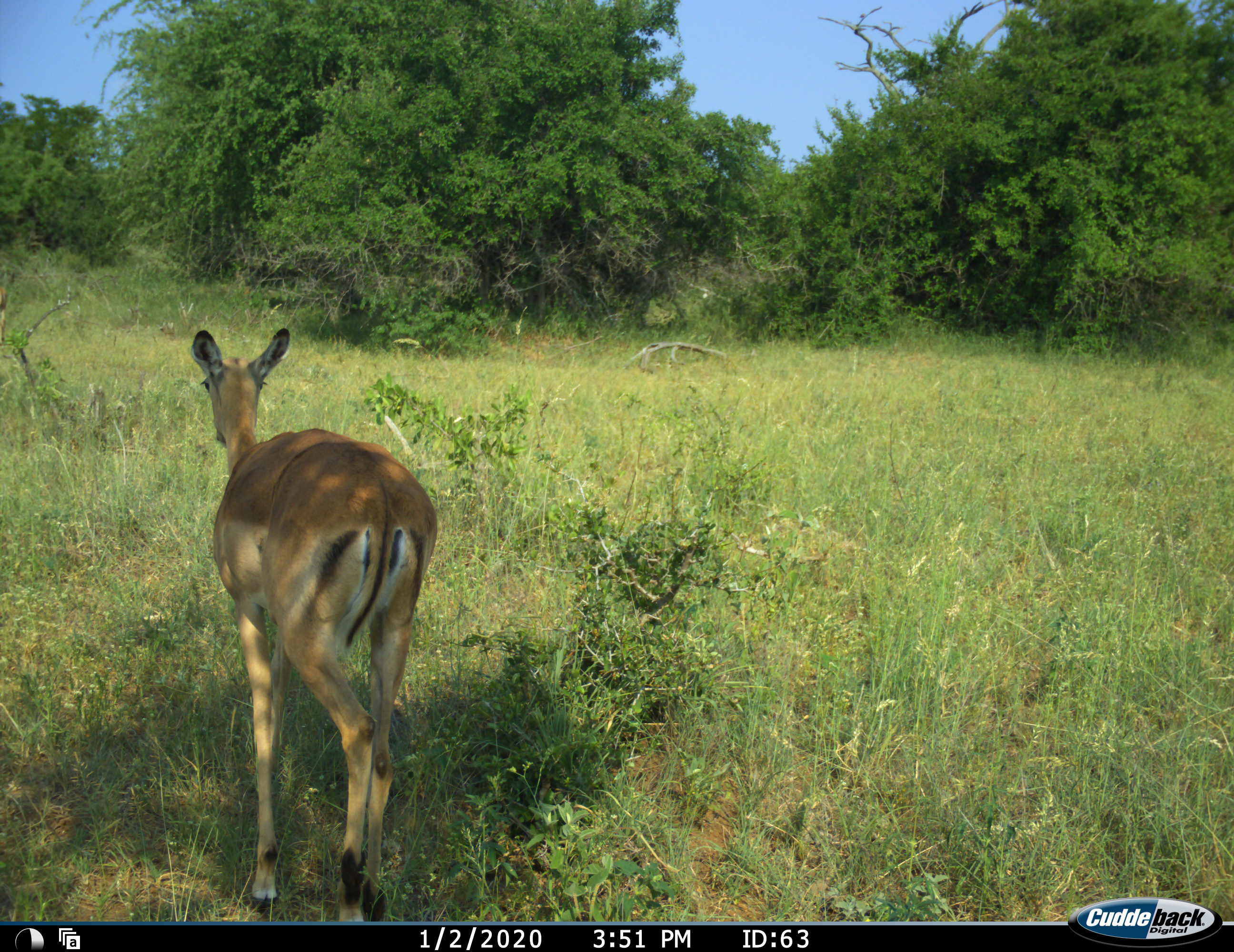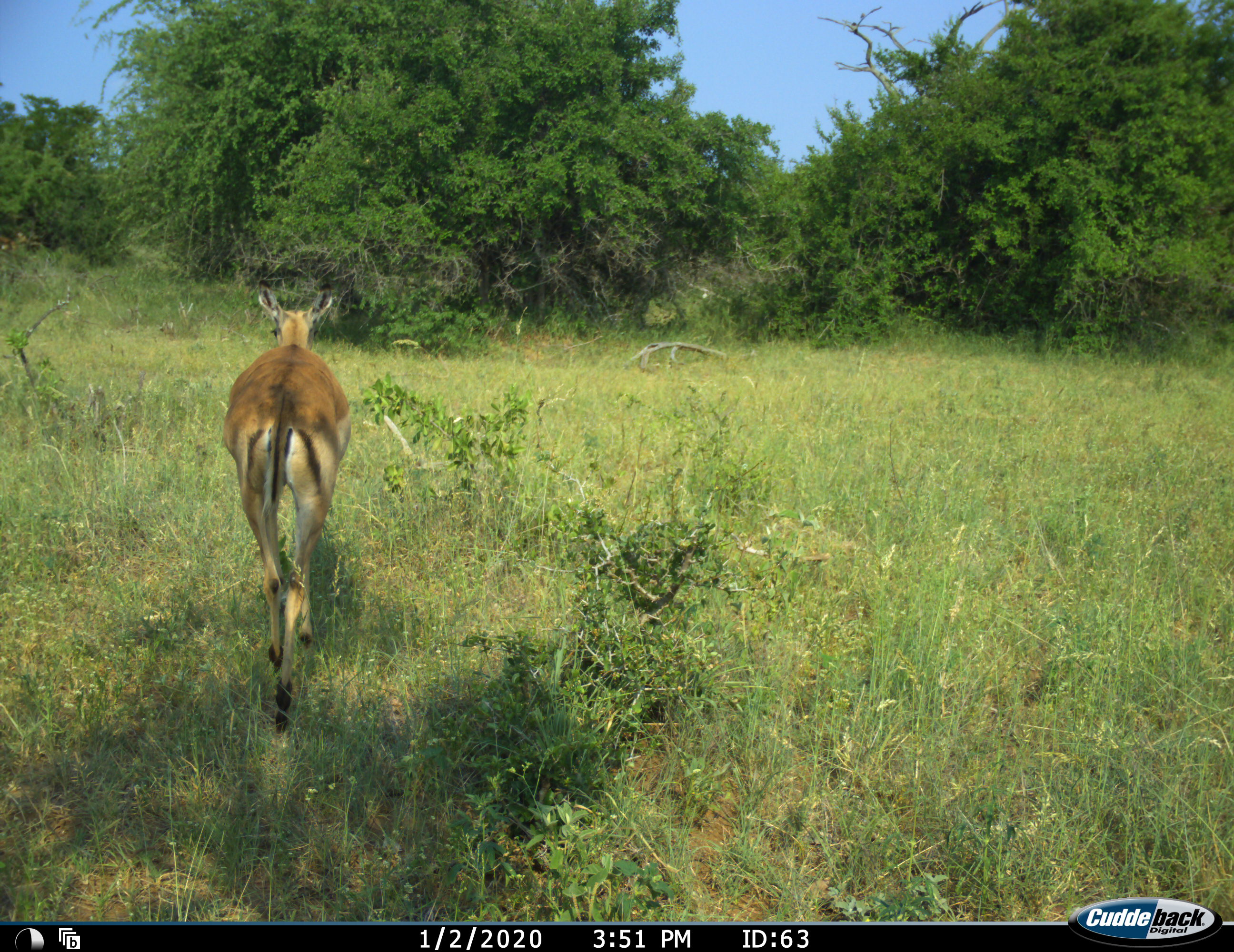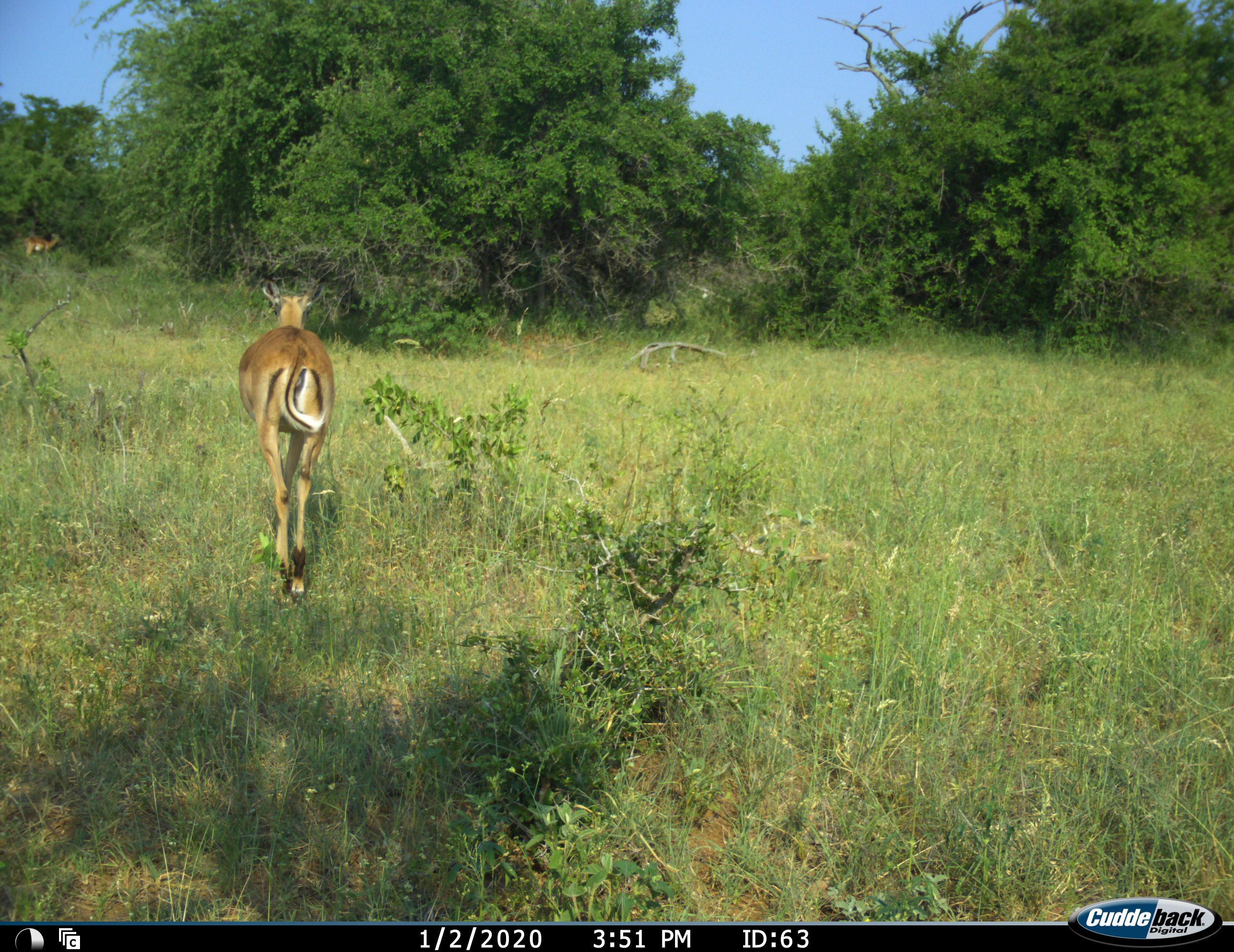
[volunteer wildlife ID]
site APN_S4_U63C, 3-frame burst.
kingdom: Animalia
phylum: Chordata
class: Mammalia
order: Artiodactyla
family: Bovidae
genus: Aepyceros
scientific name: Aepyceros melampus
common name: impala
Impala (Aepyceros melampus), count 2. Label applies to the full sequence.